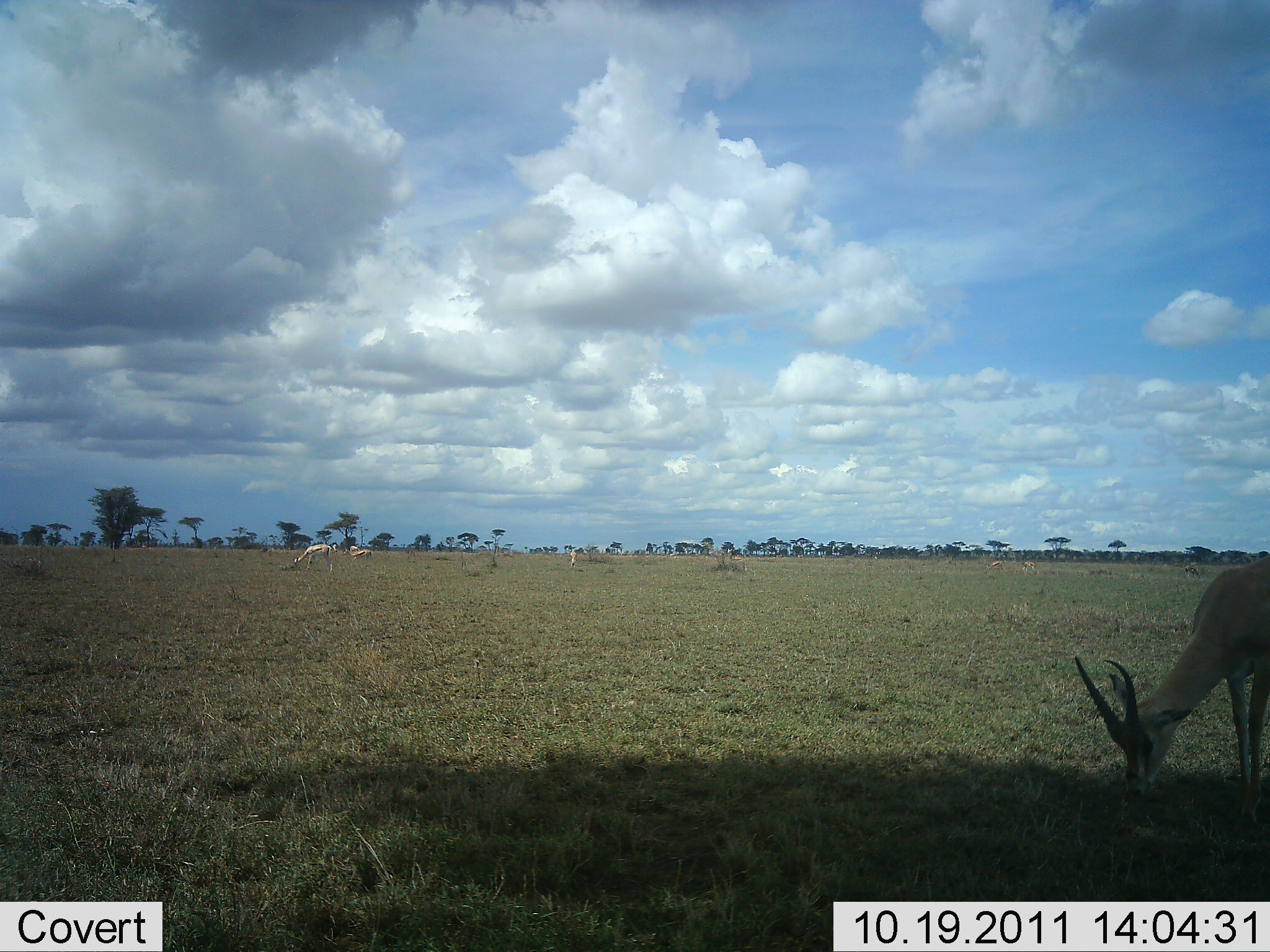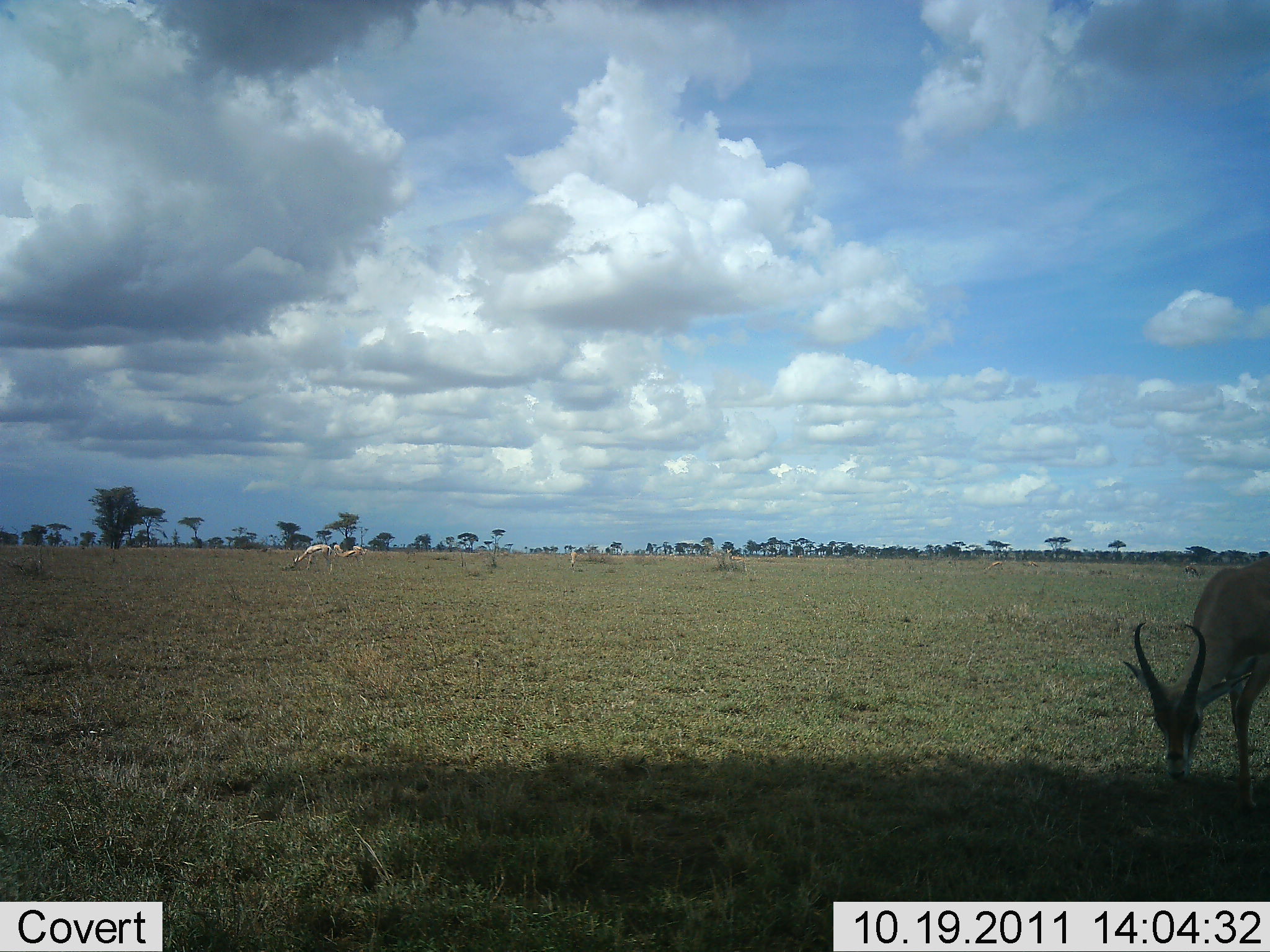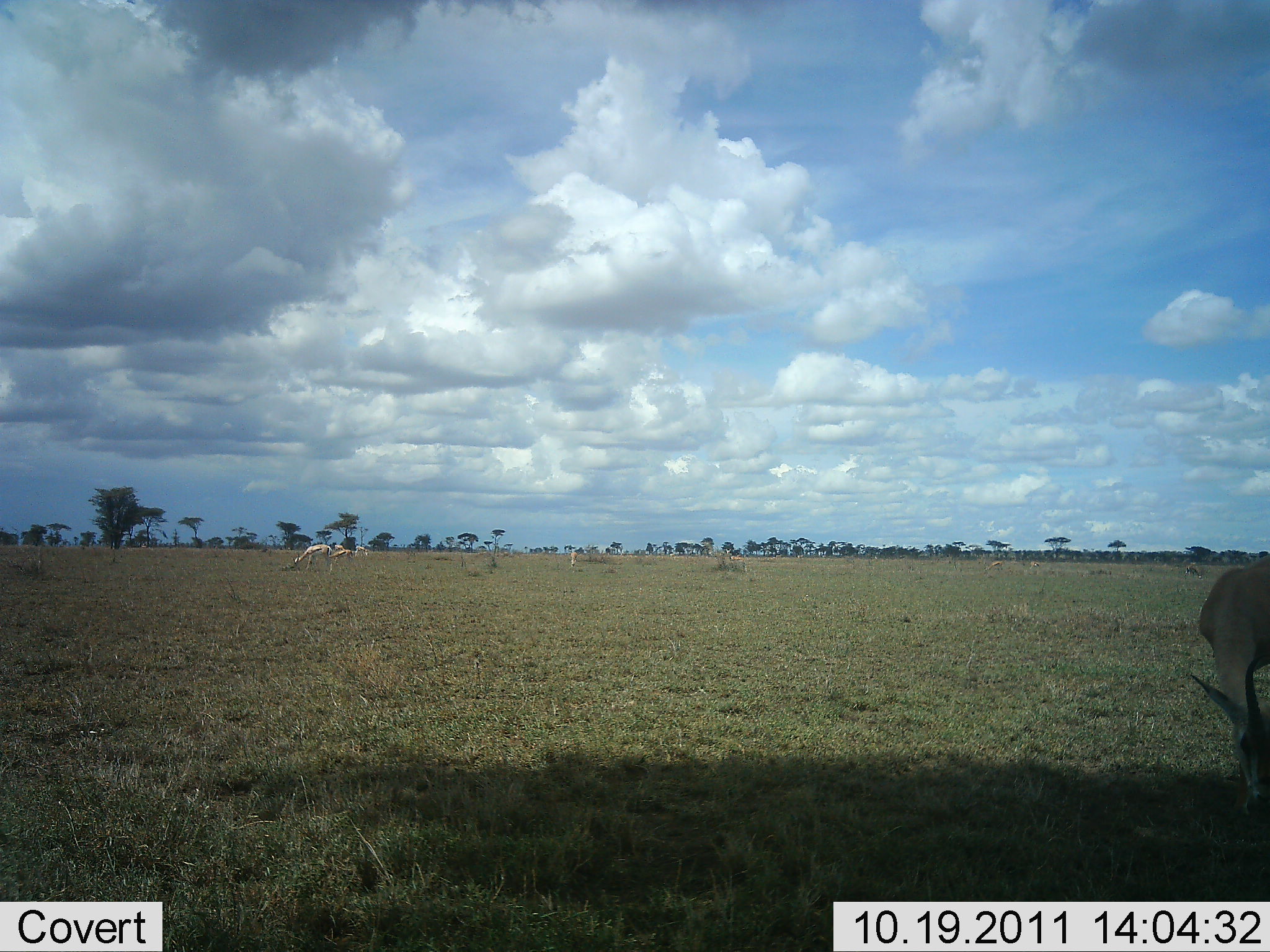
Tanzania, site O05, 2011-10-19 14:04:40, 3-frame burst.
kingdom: Animalia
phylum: Chordata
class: Mammalia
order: Artiodactyla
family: Bovidae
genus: Nanger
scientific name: Nanger granti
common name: grant's gazelle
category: gazellegrants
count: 3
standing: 25%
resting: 0%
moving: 17%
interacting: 0%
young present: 0%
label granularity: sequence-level